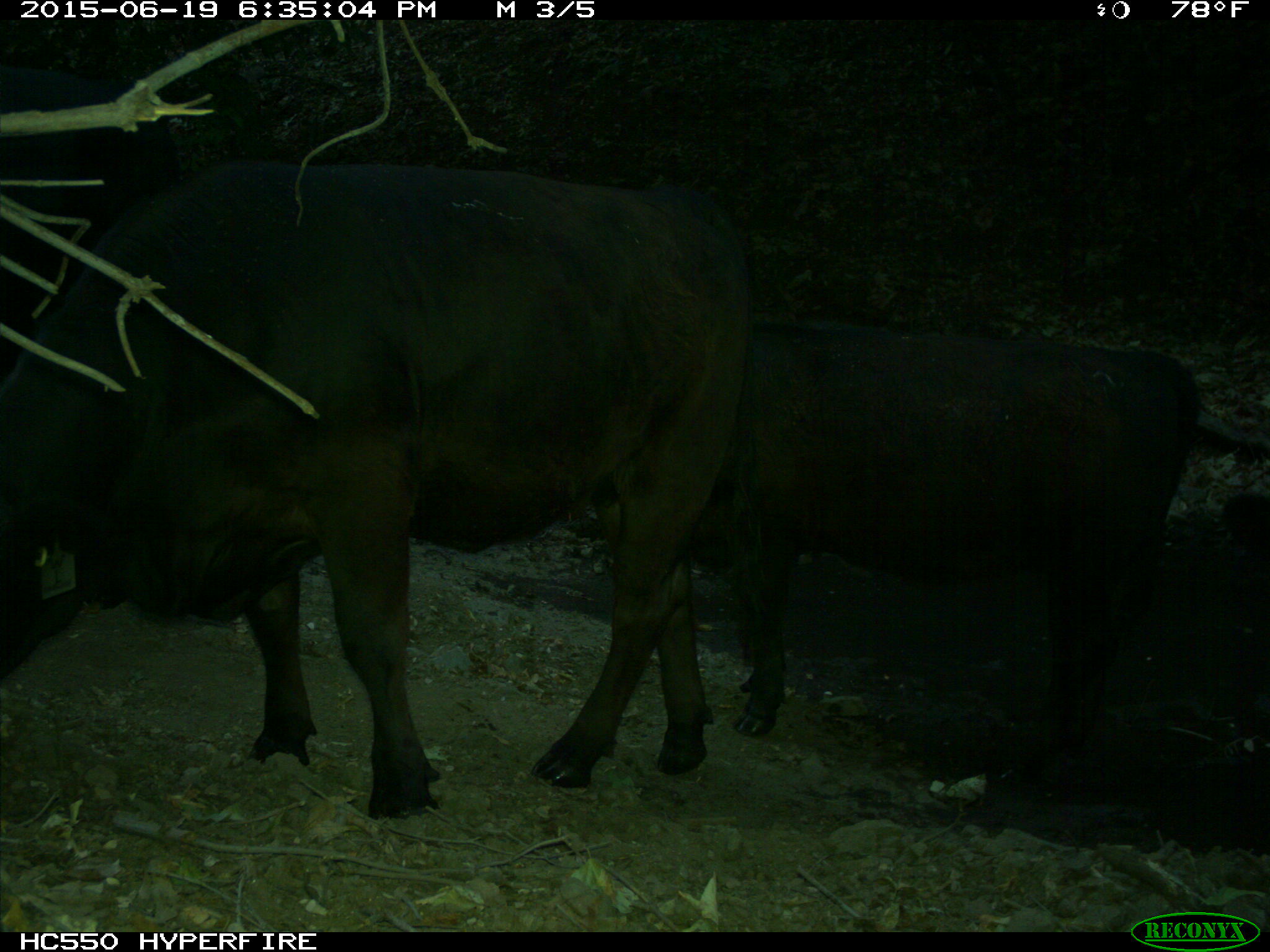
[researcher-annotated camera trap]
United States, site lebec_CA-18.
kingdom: Animalia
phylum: Chordata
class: Mammalia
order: Artiodactyla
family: Bovidae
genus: Bos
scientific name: Bos taurus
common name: domestic cow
Bos taurus (domestic cow).